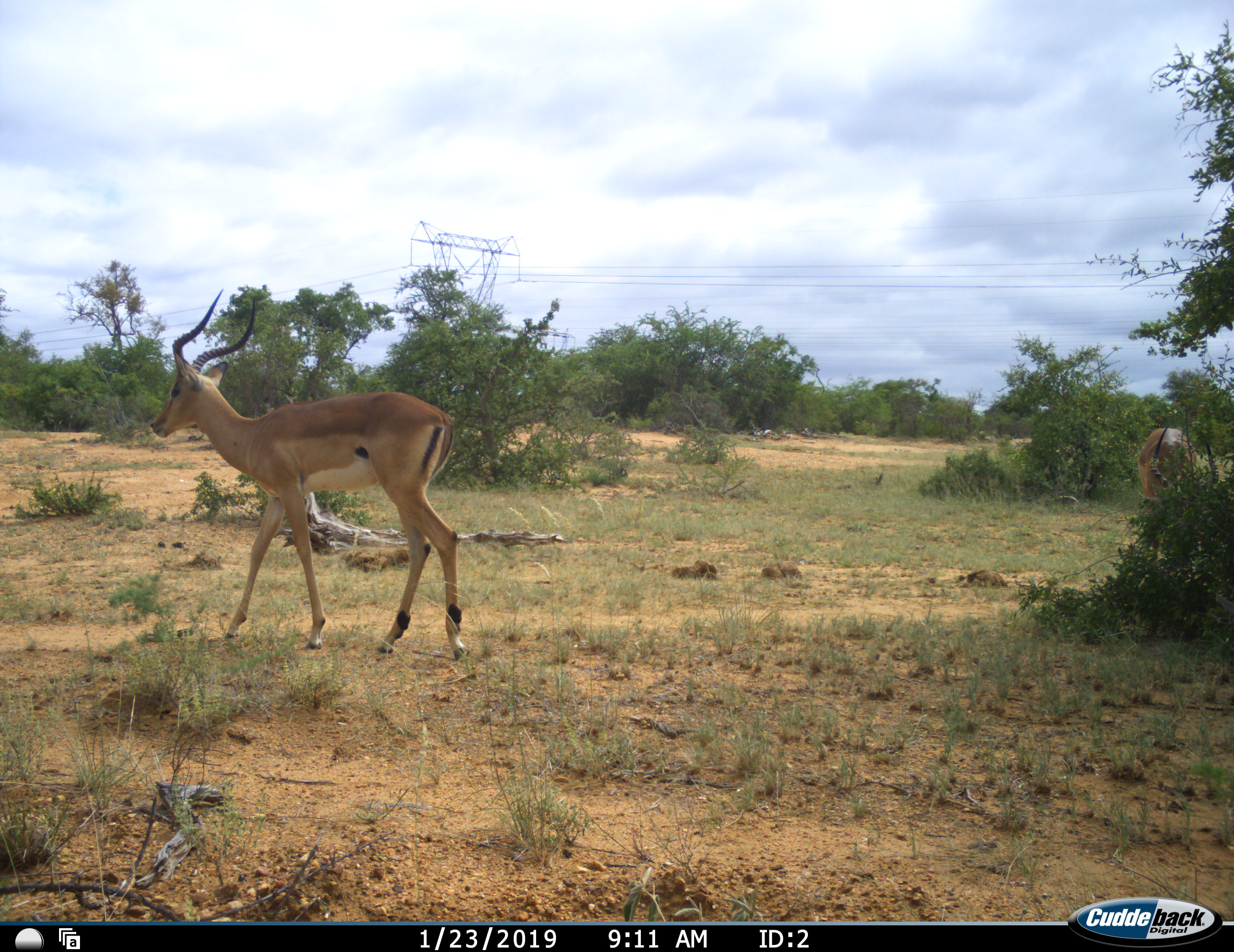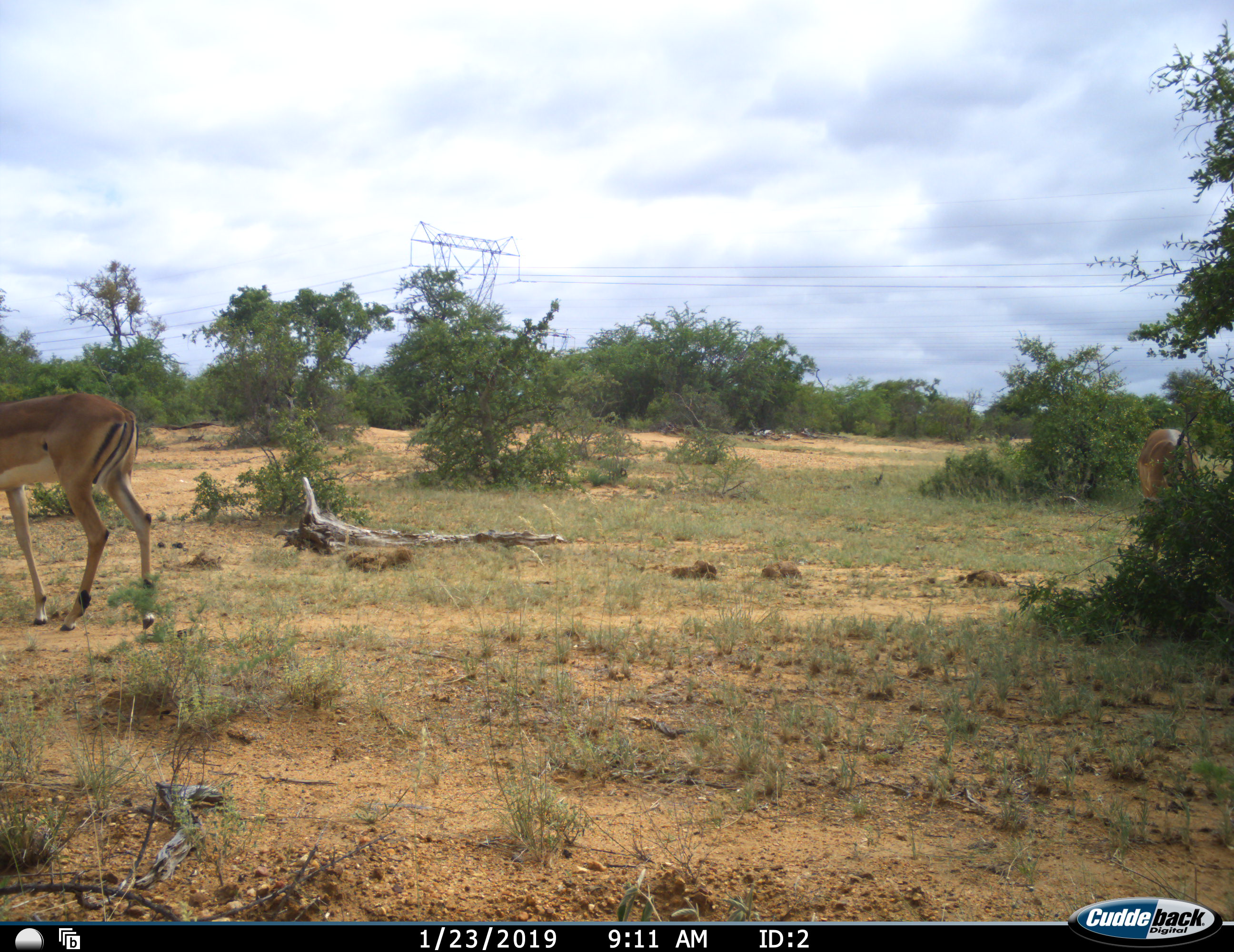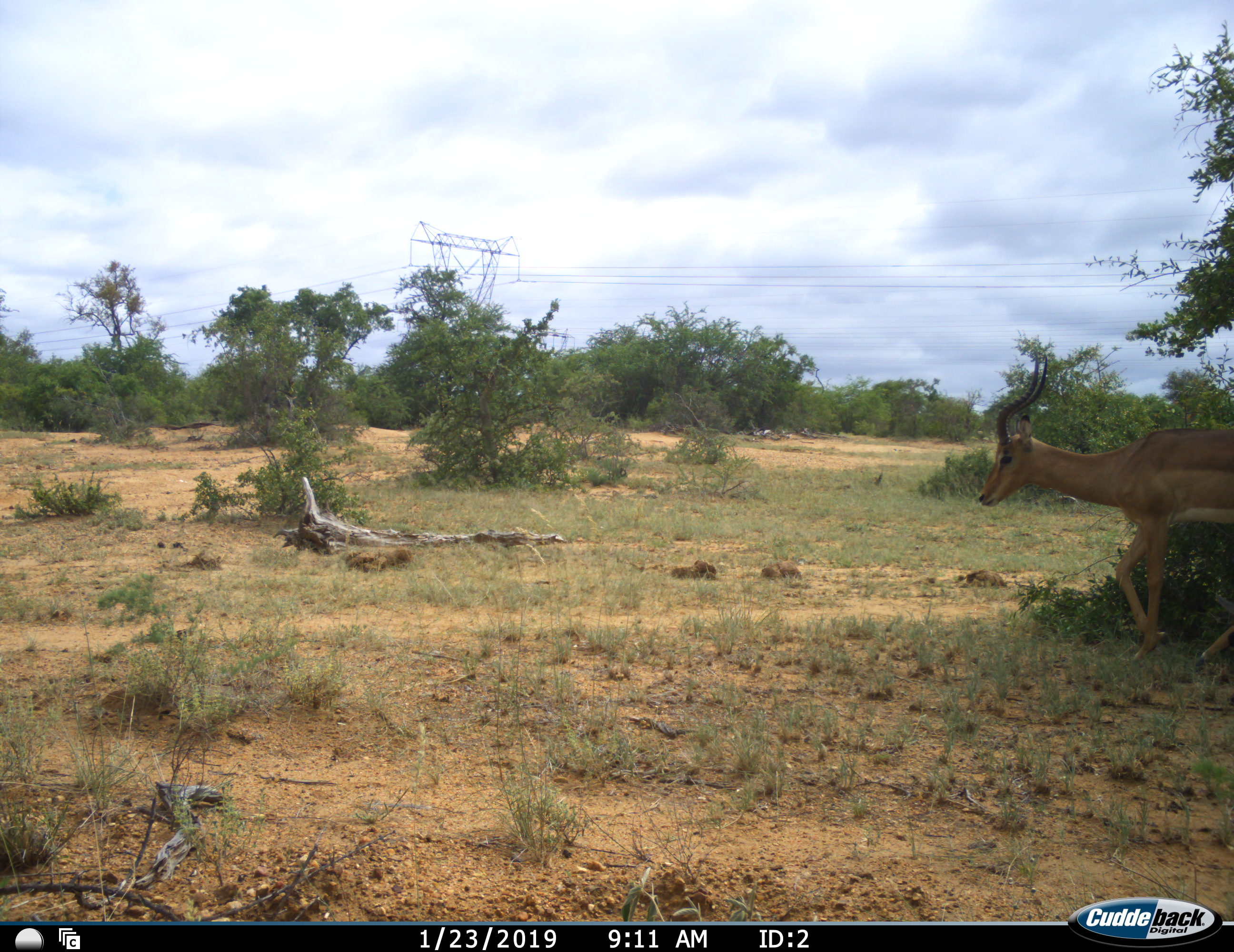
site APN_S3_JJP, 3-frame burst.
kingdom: Animalia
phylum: Chordata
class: Mammalia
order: Artiodactyla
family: Bovidae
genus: Aepyceros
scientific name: Aepyceros melampus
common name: impala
Impala (Aepyceros melampus), count 3. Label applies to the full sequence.